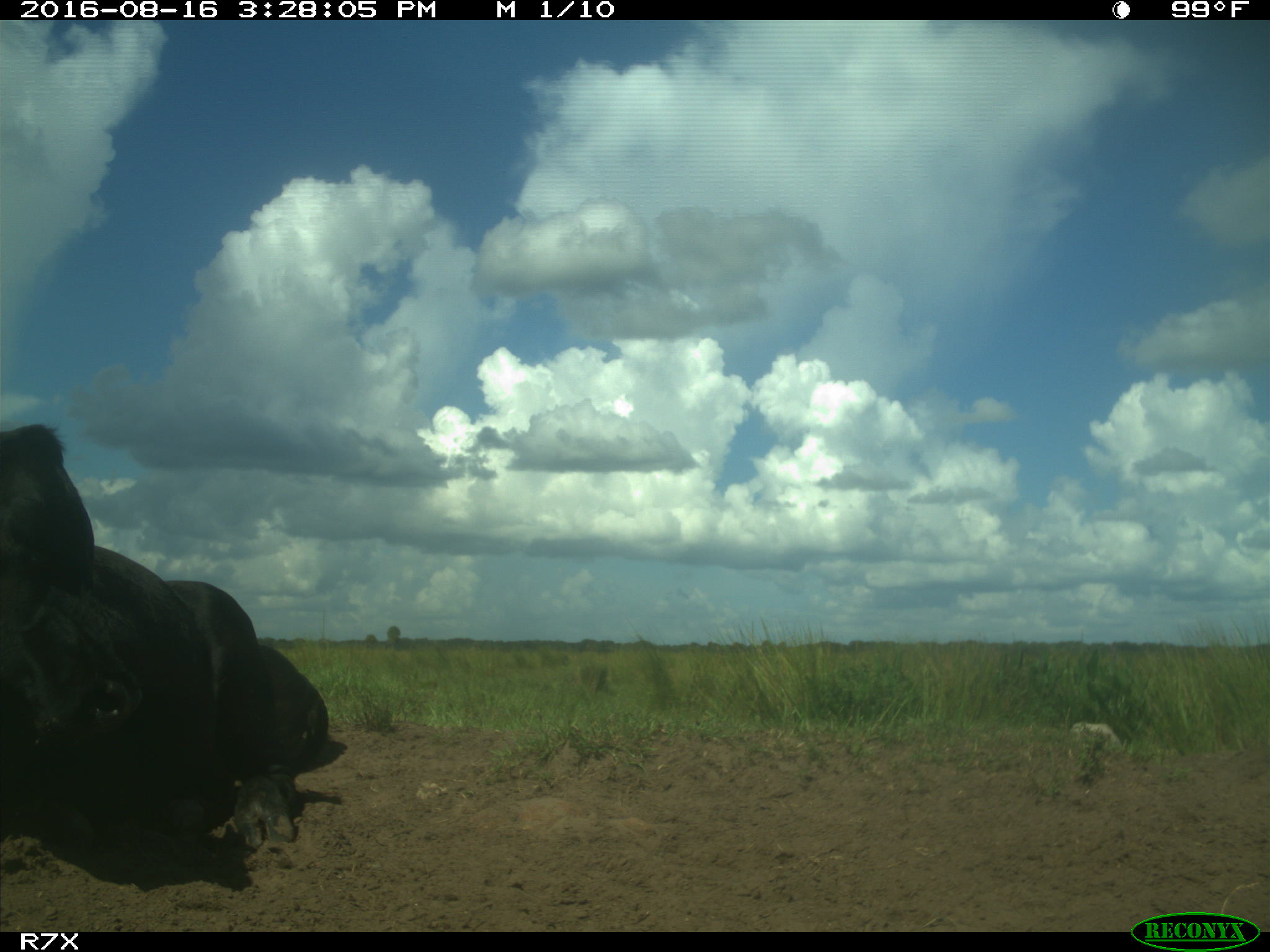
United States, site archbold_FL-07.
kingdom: Animalia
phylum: Chordata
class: Mammalia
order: Artiodactyla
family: Bovidae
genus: Bos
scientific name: Bos taurus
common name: domestic cow